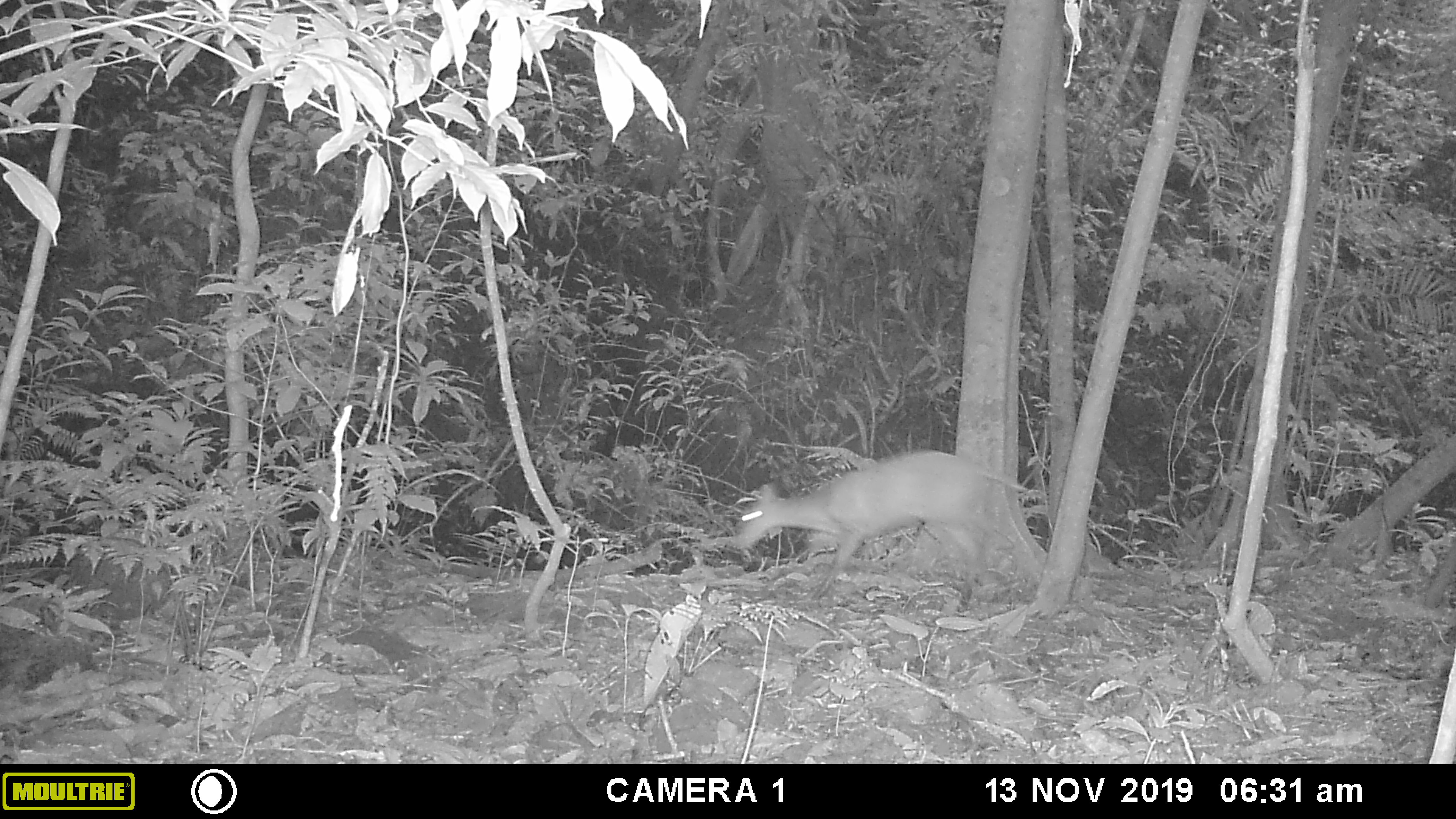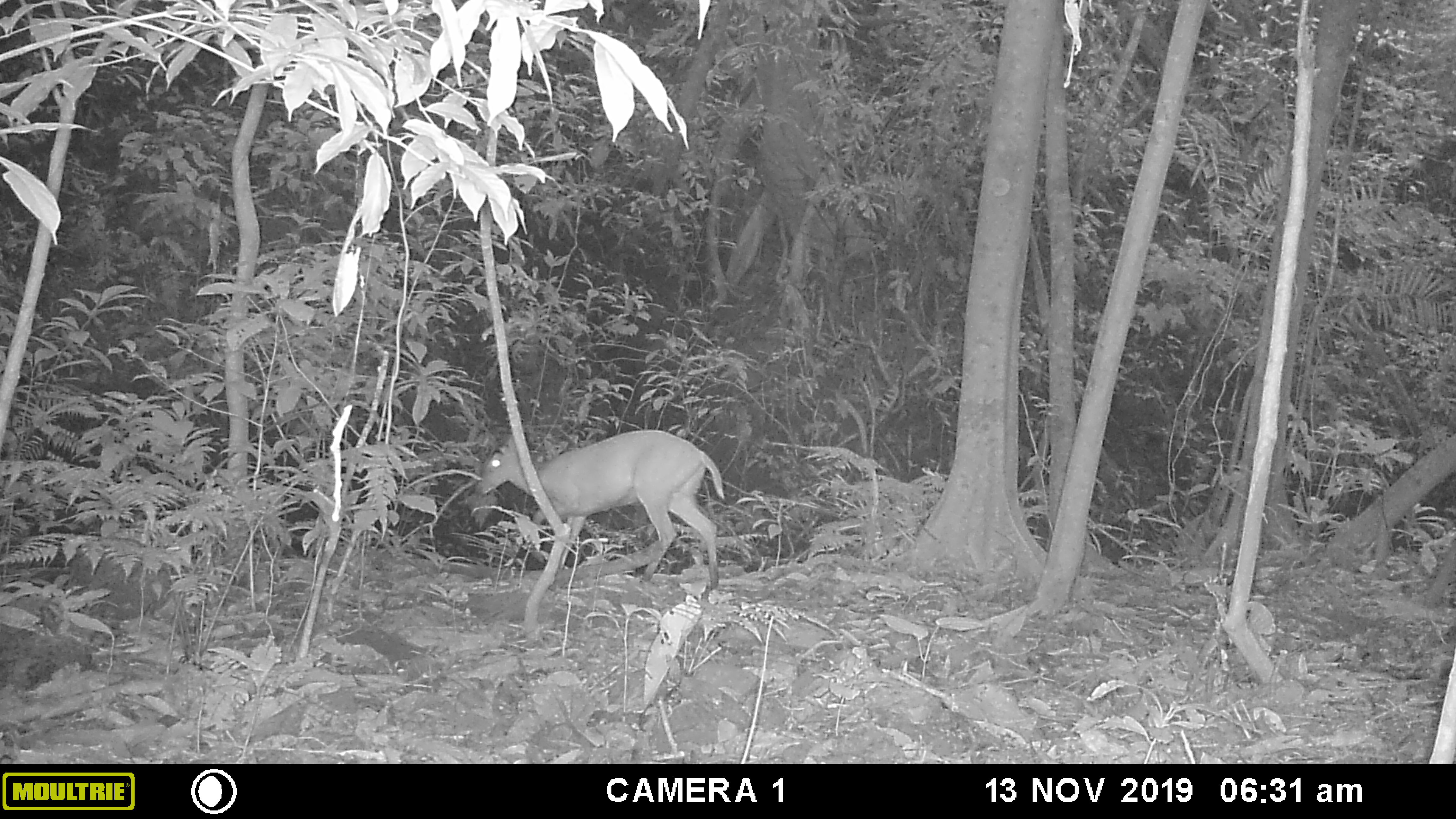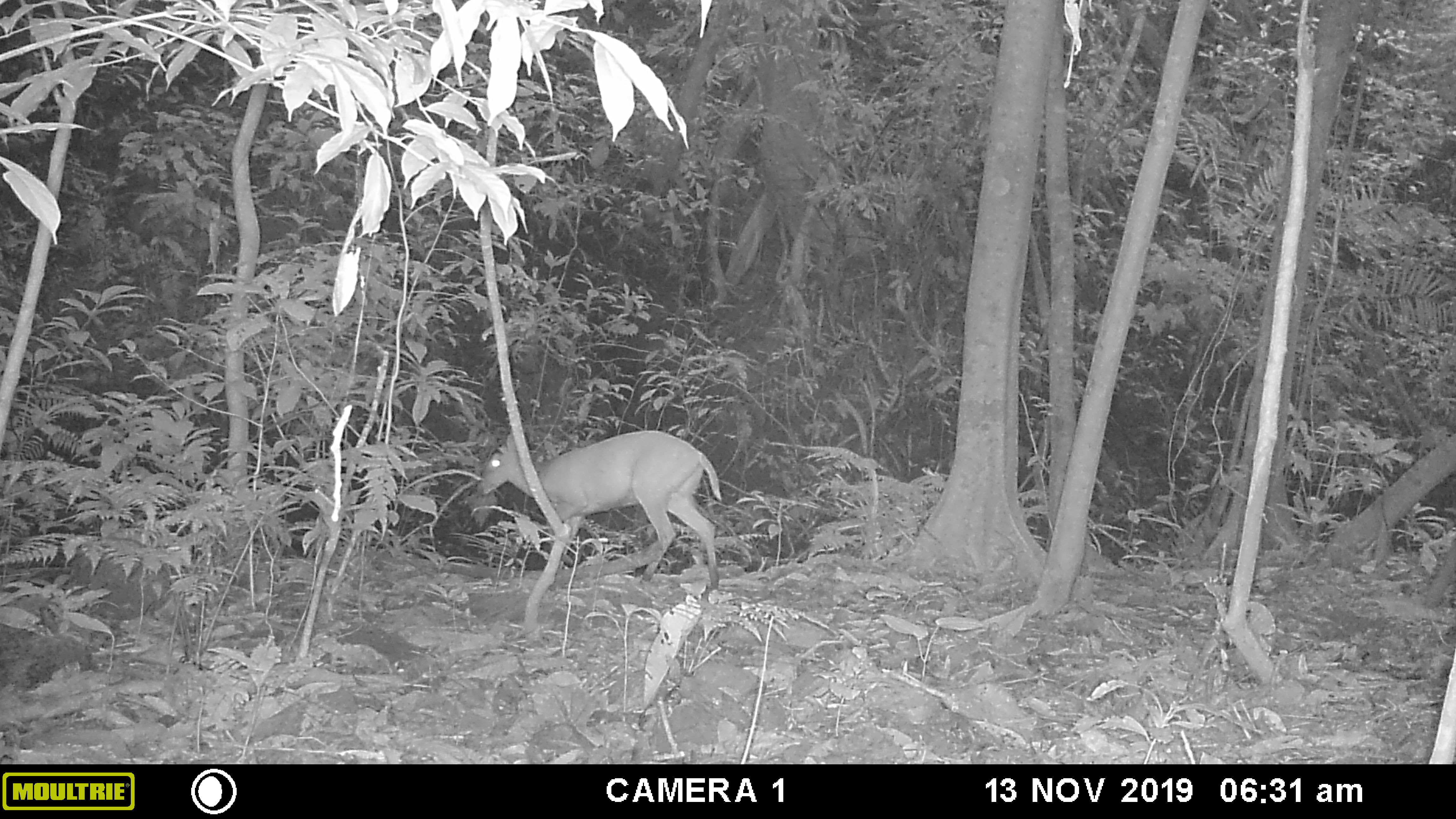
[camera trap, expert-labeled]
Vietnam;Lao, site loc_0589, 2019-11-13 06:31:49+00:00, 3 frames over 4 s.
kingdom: Animalia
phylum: Chordata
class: Mammalia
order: Artiodactyla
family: Cervidae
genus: Muntiacus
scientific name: Muntiacus muntjak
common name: red muntjac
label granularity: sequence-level